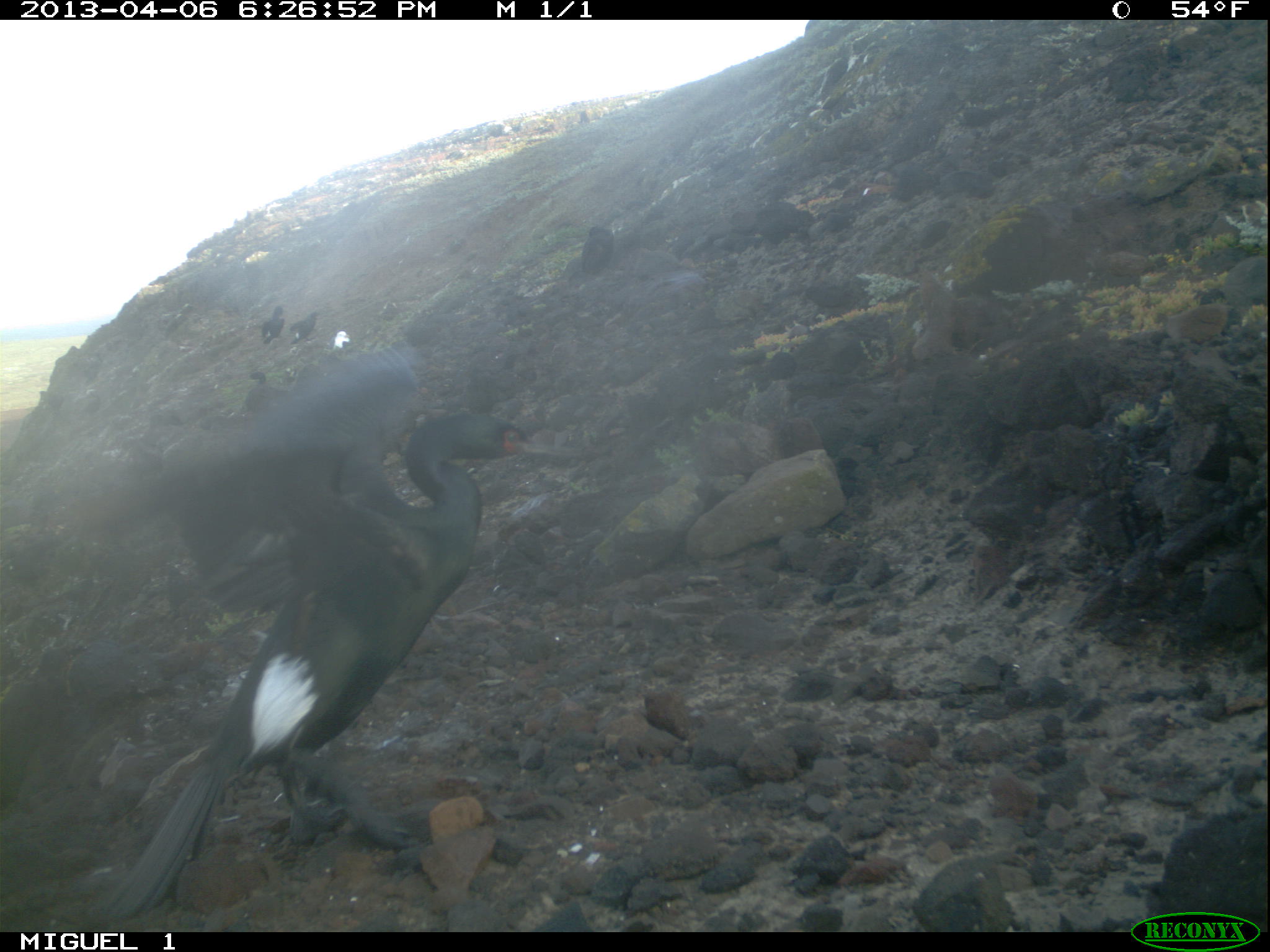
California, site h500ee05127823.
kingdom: Animalia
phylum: Chordata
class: Aves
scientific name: Aves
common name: bird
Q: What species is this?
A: Bird (Aves).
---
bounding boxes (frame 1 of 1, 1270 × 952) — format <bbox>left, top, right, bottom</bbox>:
bird: <bbox>83, 343, 584, 919</bbox>; <bbox>582, 224, 613, 275</bbox>; <bbox>289, 311, 318, 344</bbox>; <bbox>244, 372, 269, 410</bbox>; <bbox>261, 305, 285, 343</bbox>